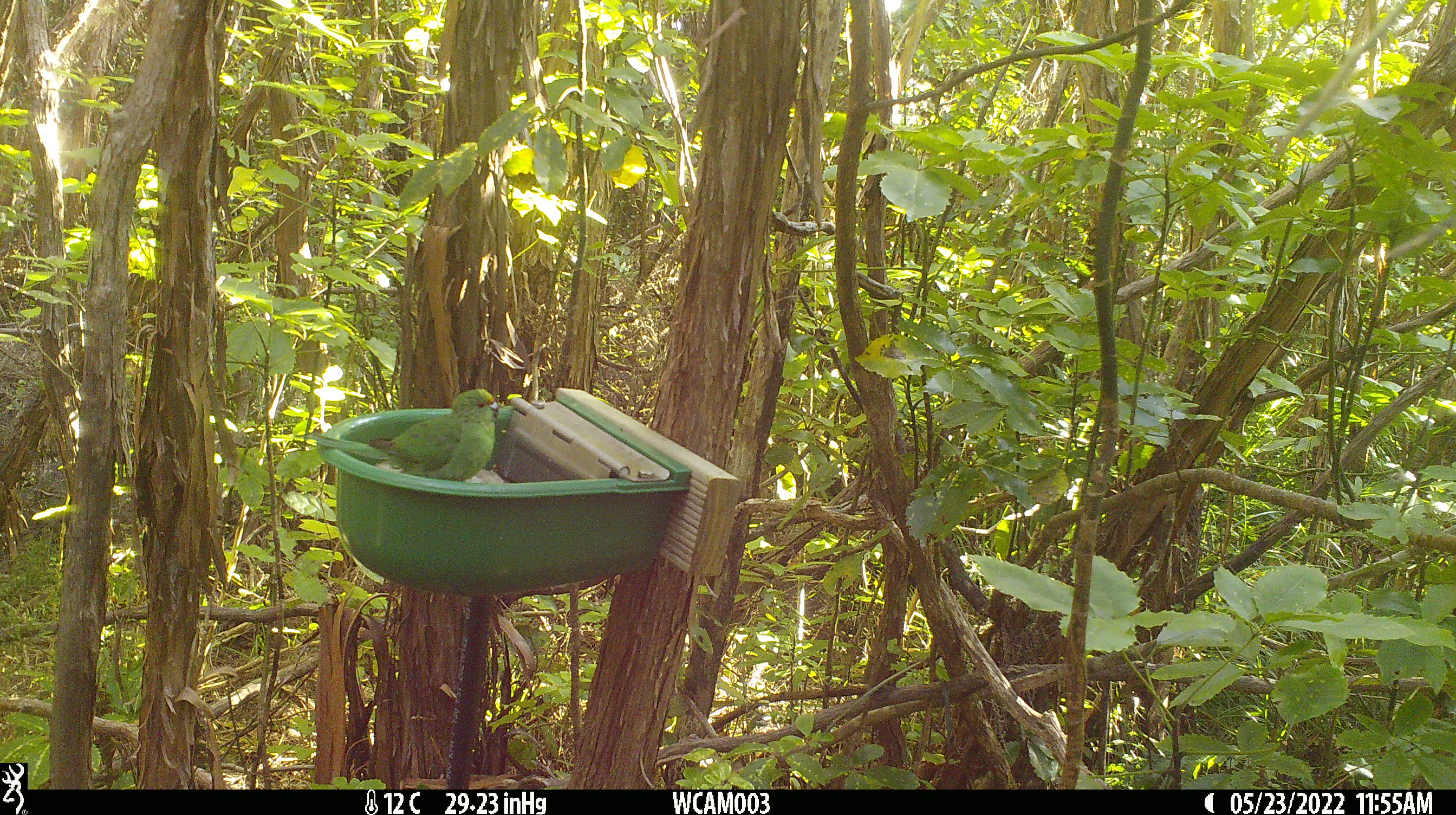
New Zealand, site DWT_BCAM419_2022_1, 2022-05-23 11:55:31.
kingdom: Animalia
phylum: Chordata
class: Aves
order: Psittaciformes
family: Psittaculidae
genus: Cyanoramphus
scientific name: Cyanoramphus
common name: parakeet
Parakeet (Cyanoramphus).